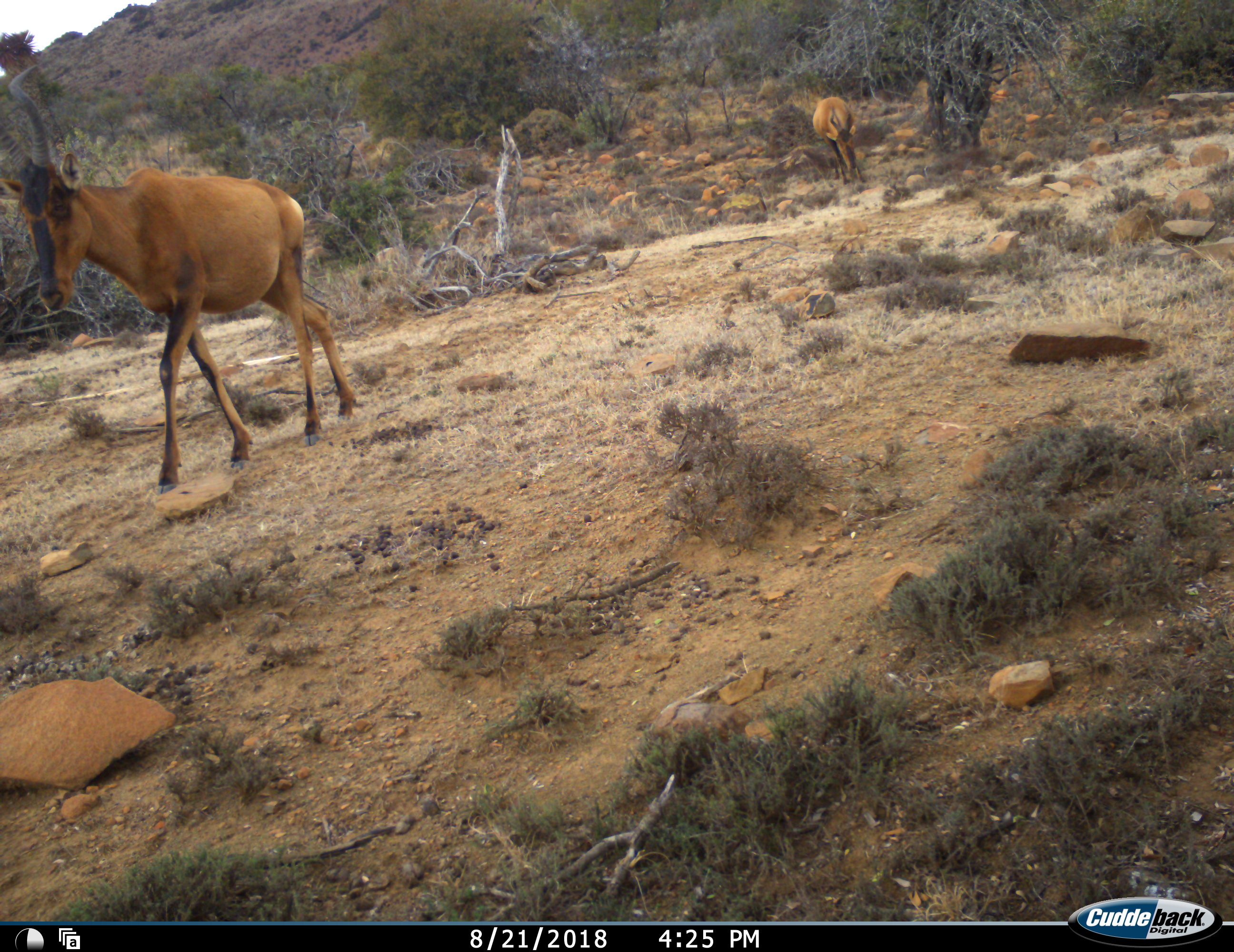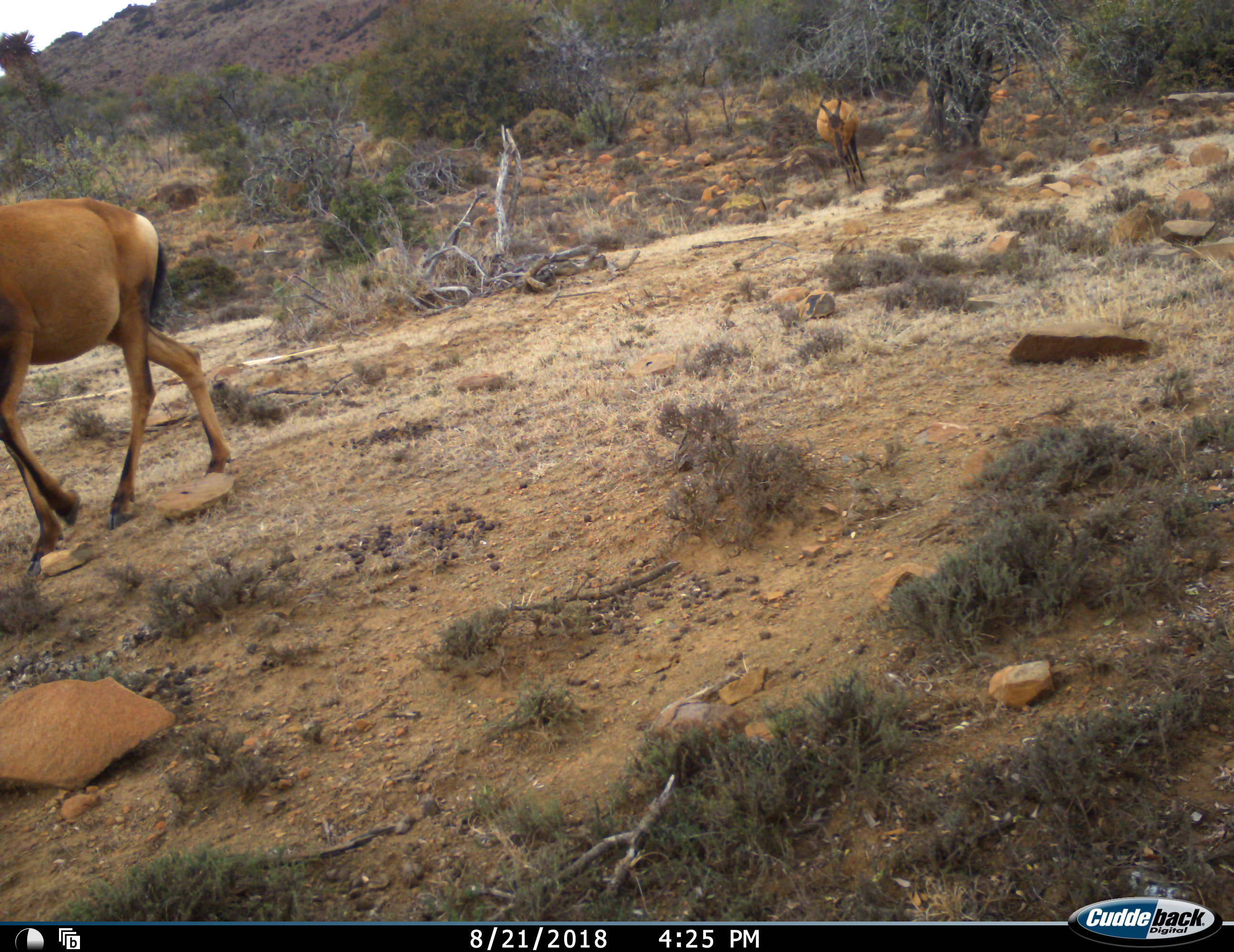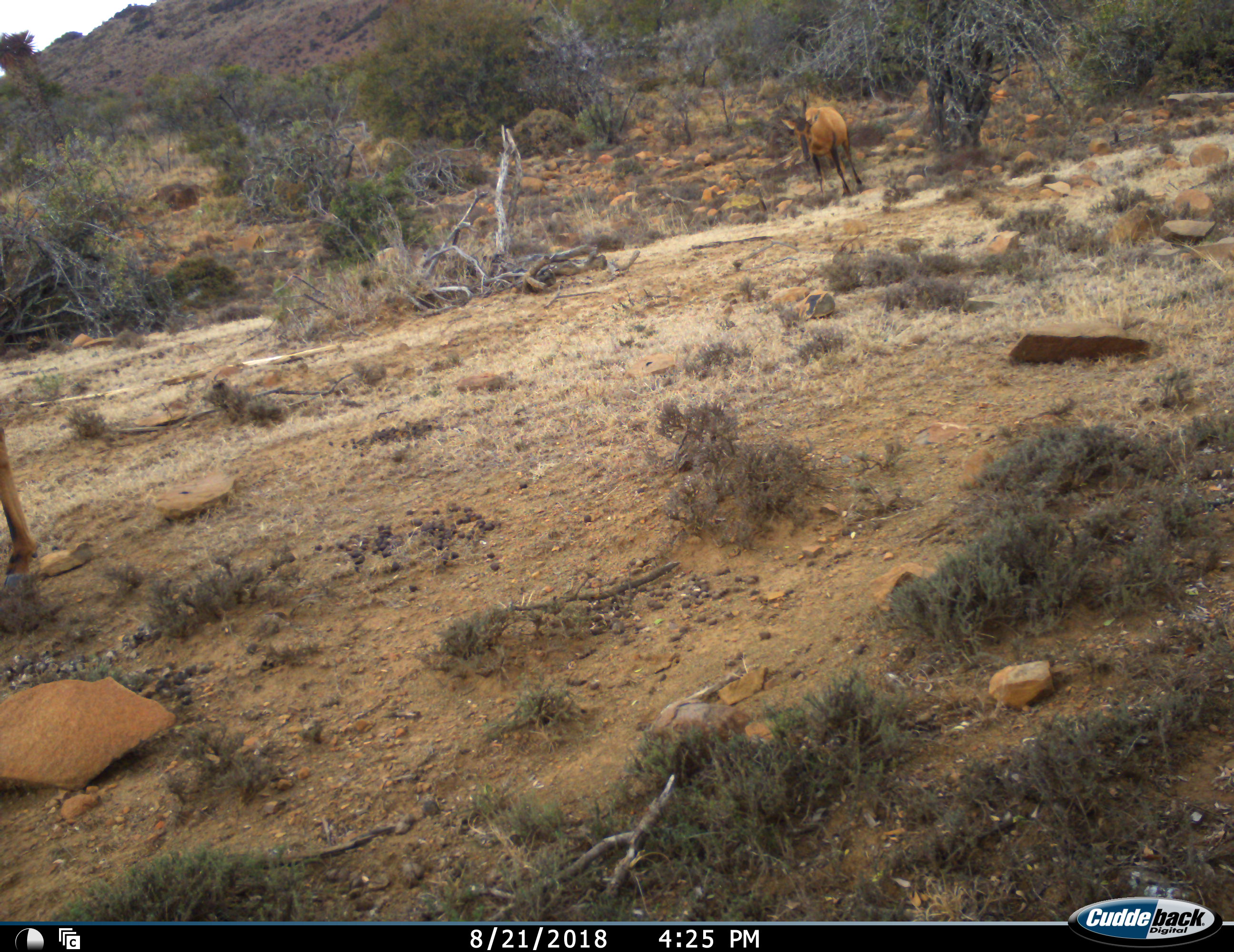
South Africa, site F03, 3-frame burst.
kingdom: Animalia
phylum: Chordata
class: Mammalia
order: Artiodactyla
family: Bovidae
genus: Alcelaphus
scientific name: Alcelaphus buselaphus caama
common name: red hartebeest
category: hartebeestred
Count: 2.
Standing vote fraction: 0%.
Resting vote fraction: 0%.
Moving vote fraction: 100%.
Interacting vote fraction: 0%.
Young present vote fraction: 0%.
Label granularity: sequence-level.